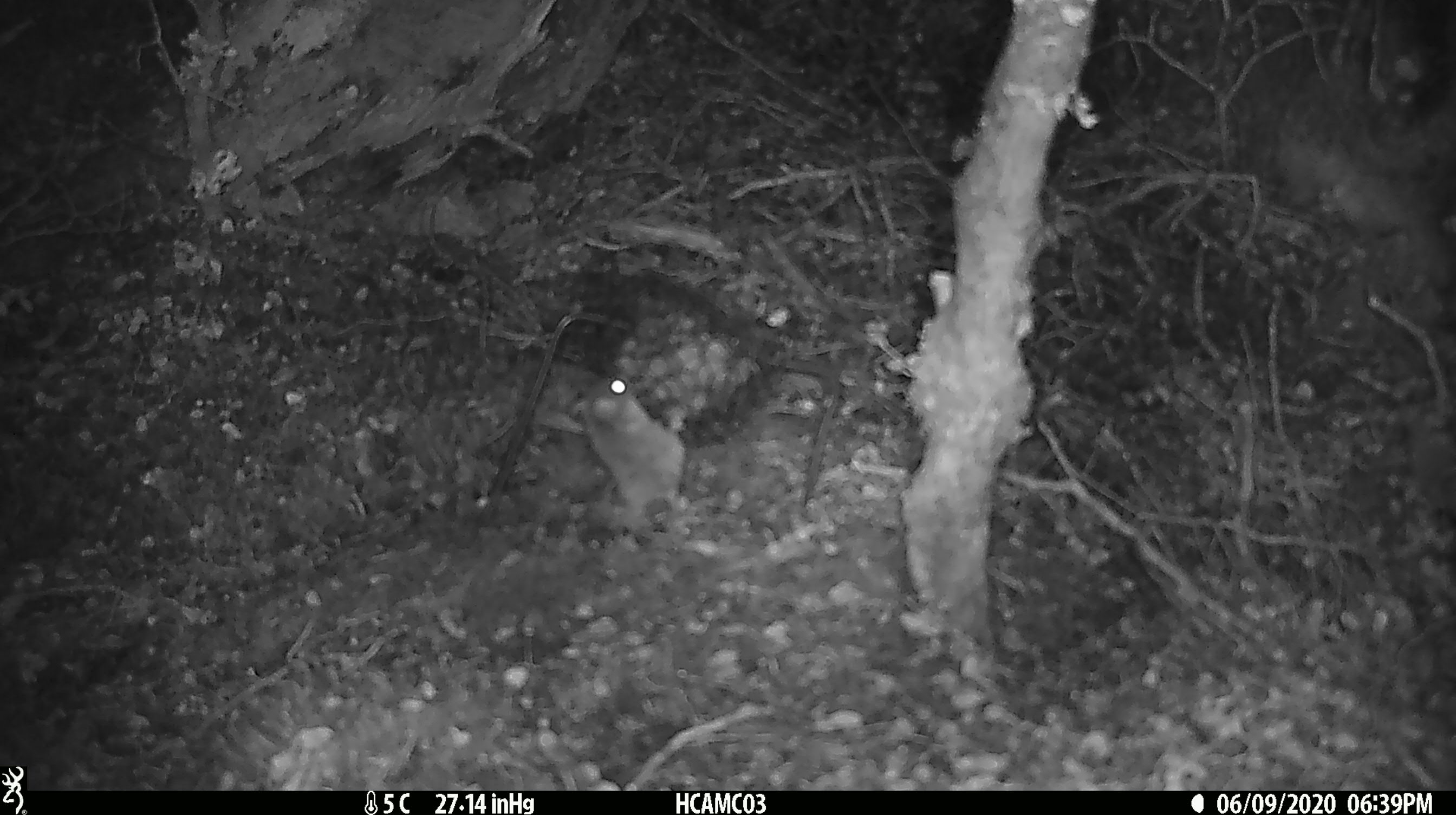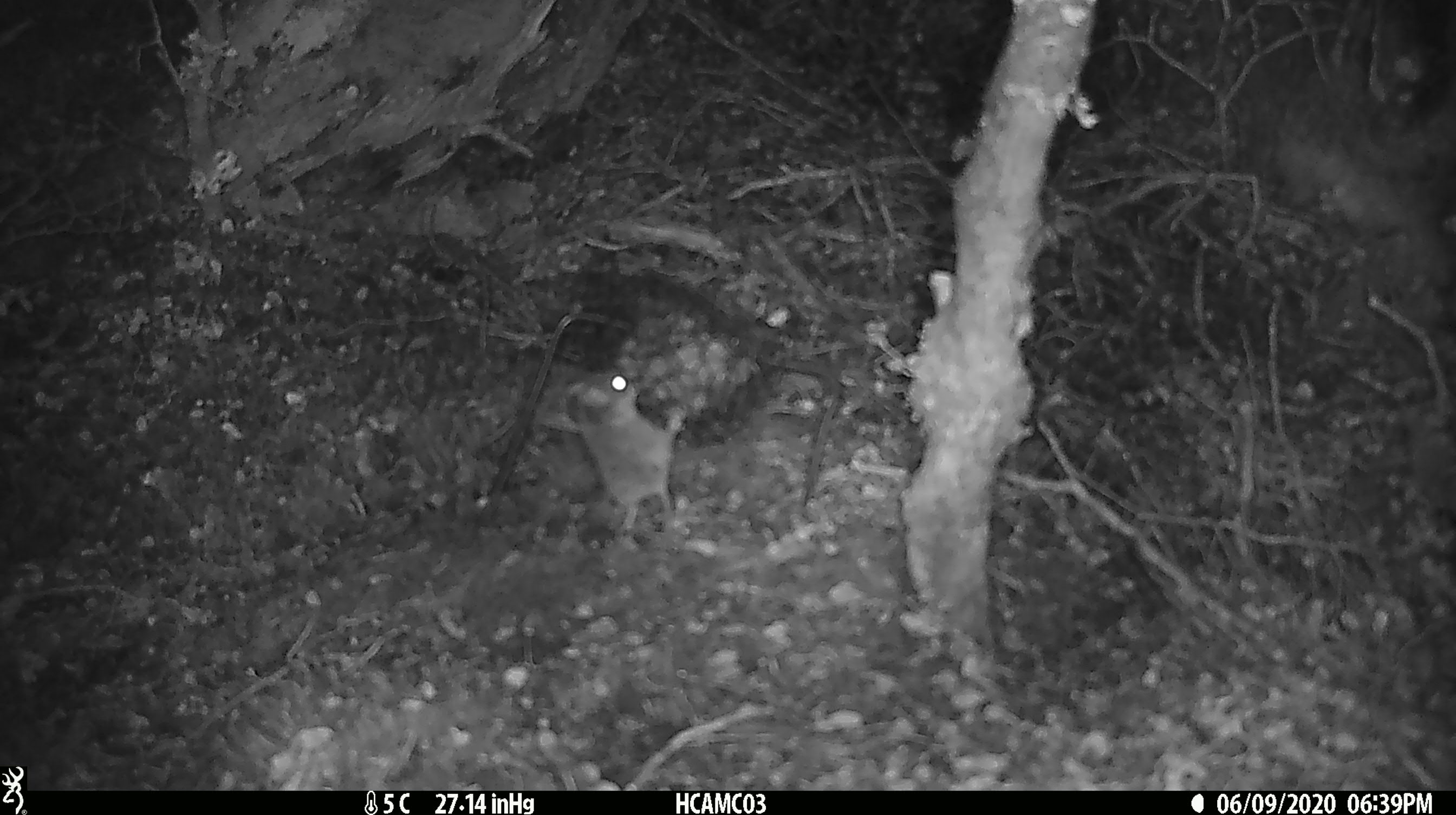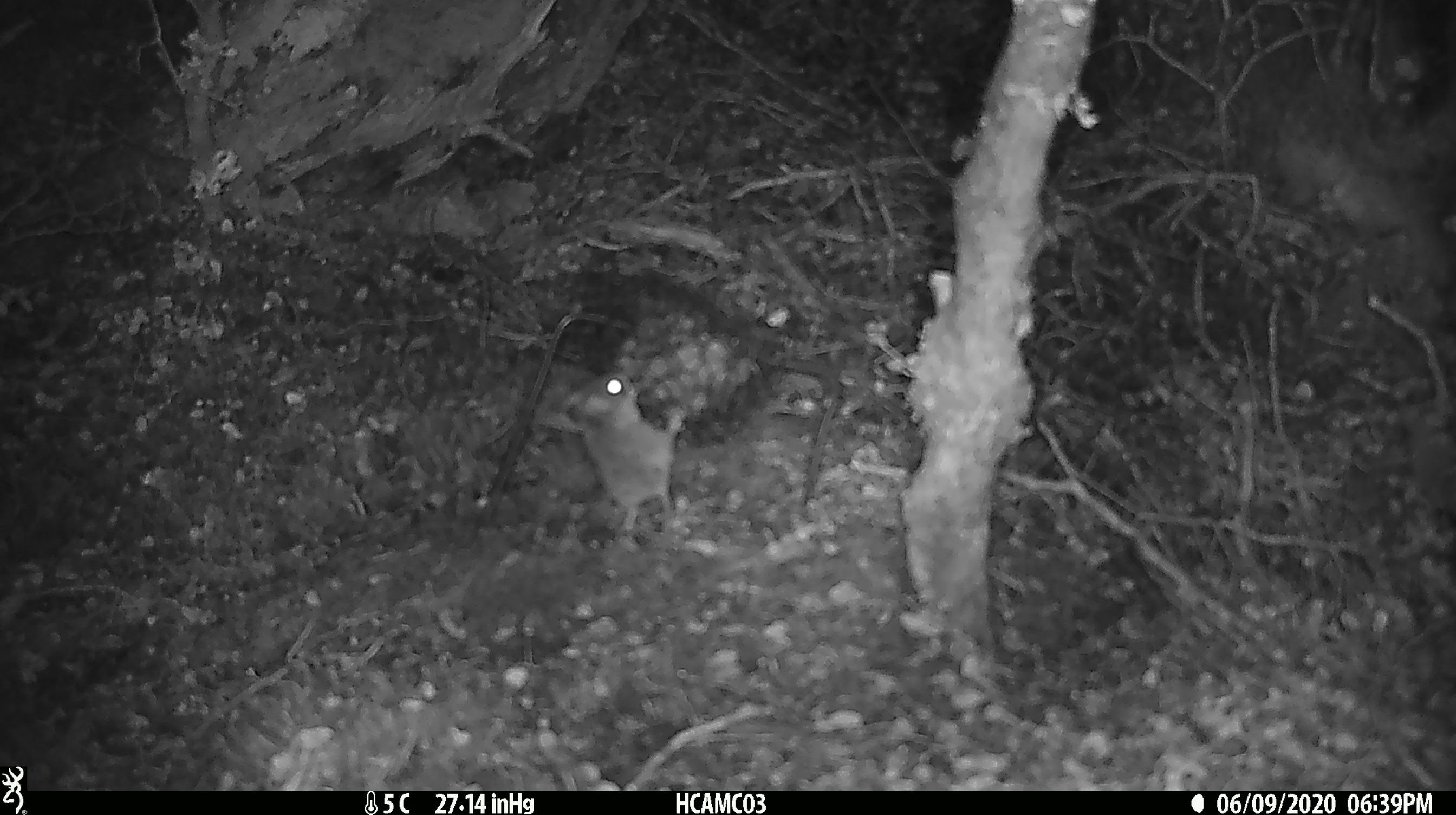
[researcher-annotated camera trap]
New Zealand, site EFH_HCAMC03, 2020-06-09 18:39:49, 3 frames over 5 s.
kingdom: Animalia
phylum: Chordata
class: Mammalia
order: Rodentia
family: Muridae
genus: Mus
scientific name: Mus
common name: mouse